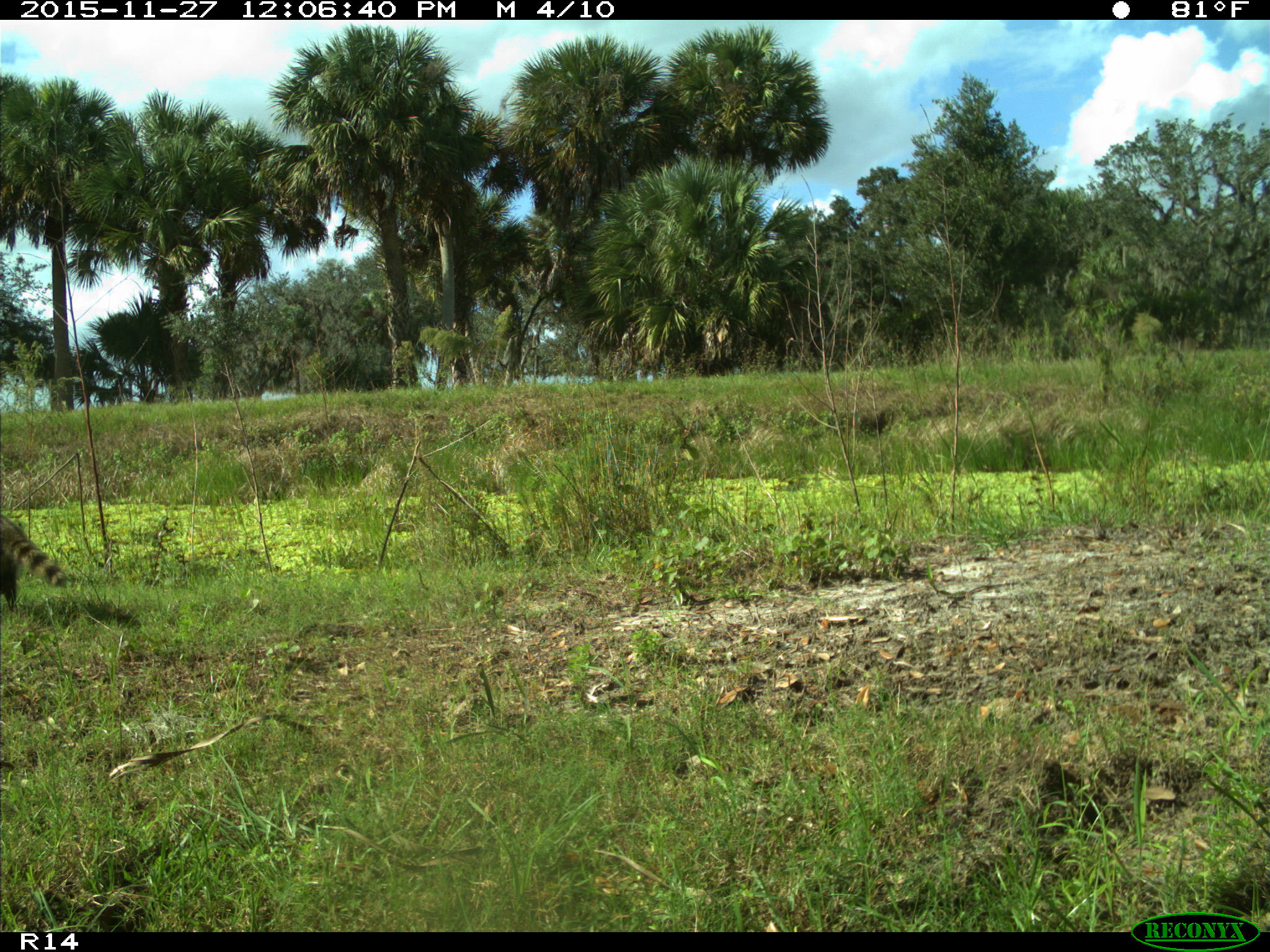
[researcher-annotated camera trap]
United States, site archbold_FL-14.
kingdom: Animalia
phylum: Chordata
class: Mammalia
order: Carnivora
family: Procyonidae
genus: Procyon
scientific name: Procyon lotor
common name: common raccoon